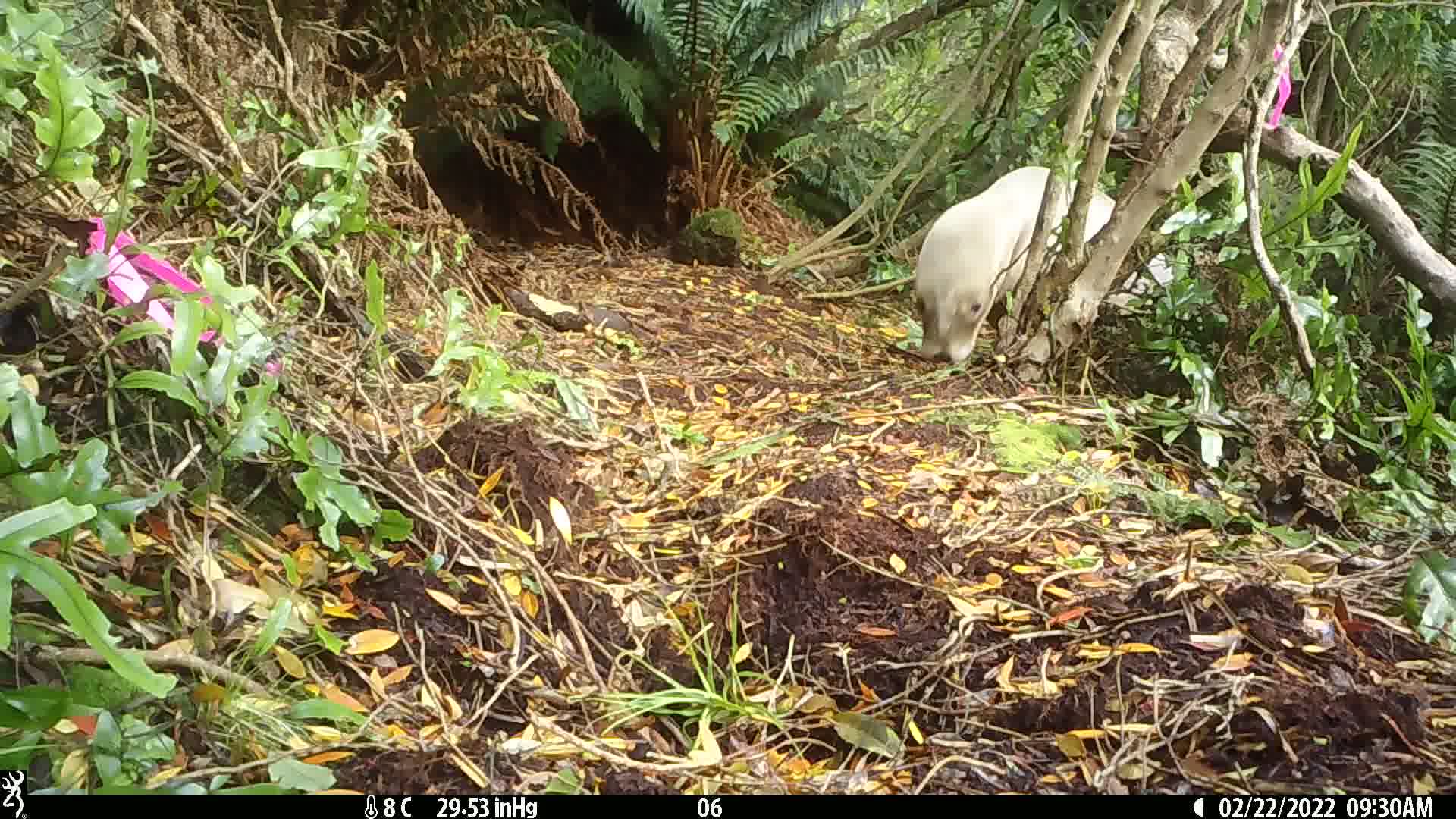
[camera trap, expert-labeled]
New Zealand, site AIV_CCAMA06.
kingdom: Animalia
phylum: Chordata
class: Mammalia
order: Carnivora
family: Otariidae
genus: Phocarctos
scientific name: Phocarctos hookeri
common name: new zealand sea lion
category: sealion